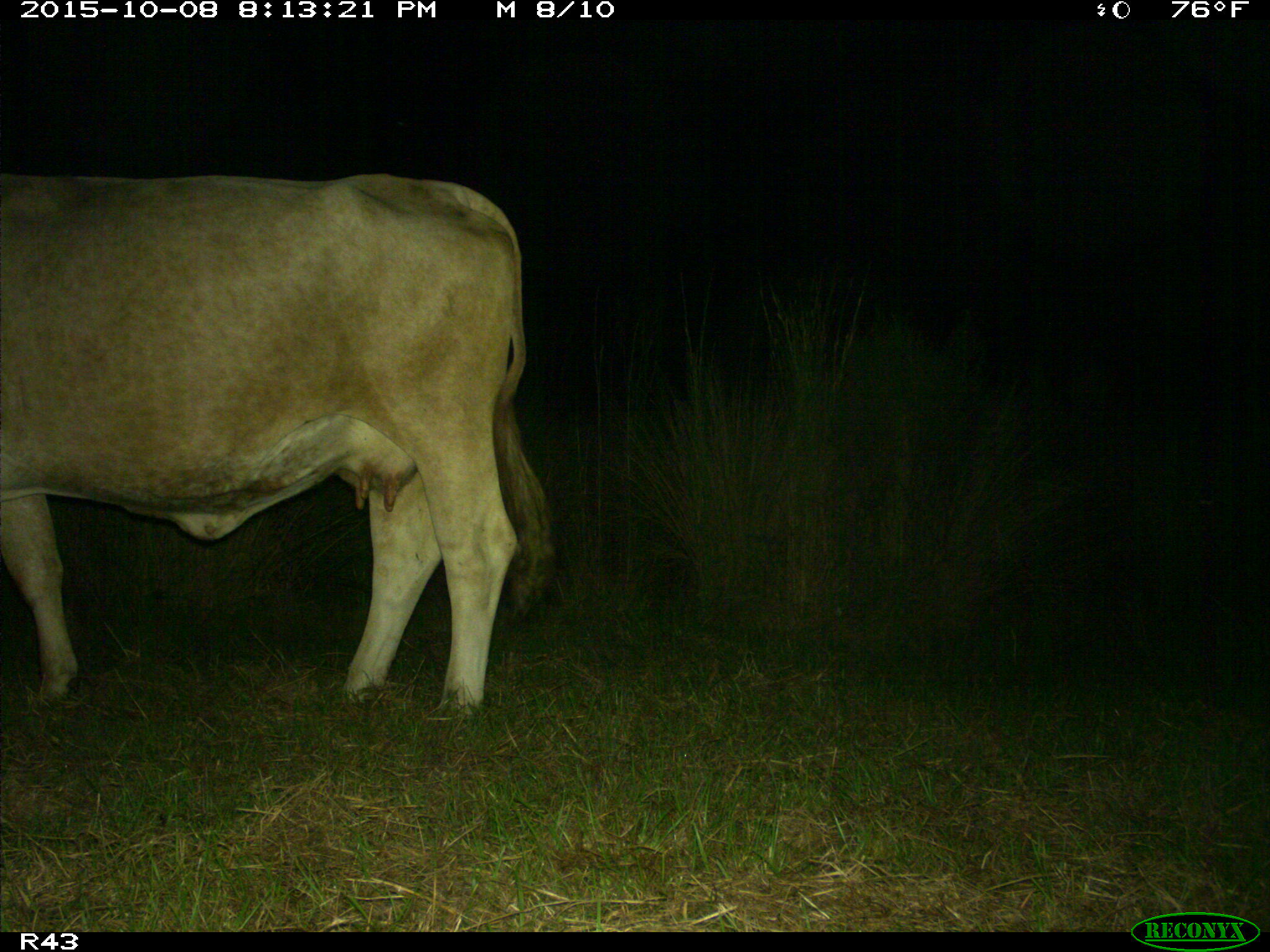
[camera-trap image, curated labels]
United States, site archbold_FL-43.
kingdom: Animalia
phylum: Chordata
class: Mammalia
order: Artiodactyla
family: Bovidae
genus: Bos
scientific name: Bos taurus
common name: domestic cow